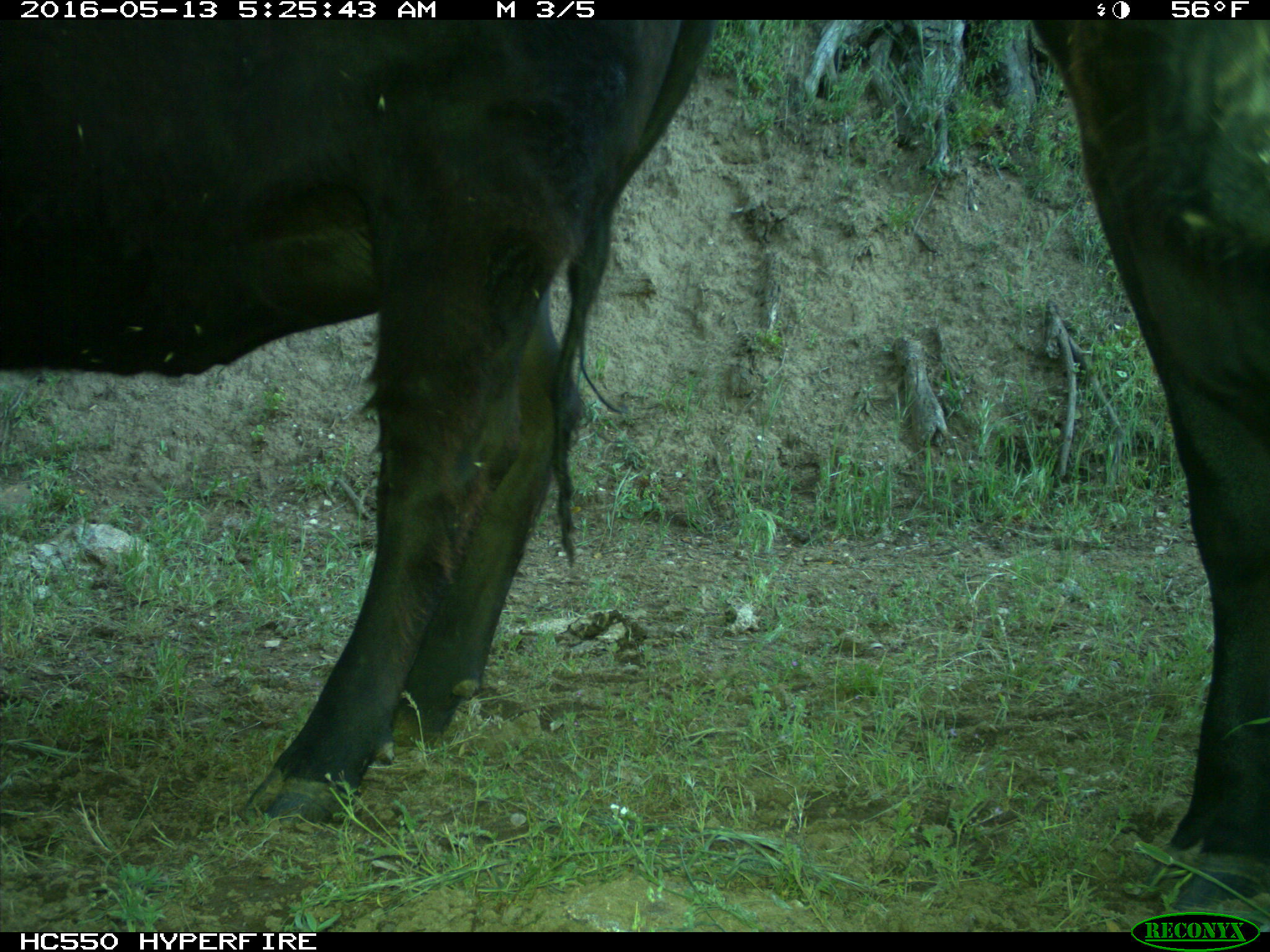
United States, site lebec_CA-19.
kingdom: Animalia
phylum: Chordata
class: Mammalia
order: Artiodactyla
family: Bovidae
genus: Bos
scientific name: Bos taurus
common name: domestic cow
Bos taurus (domestic cow).